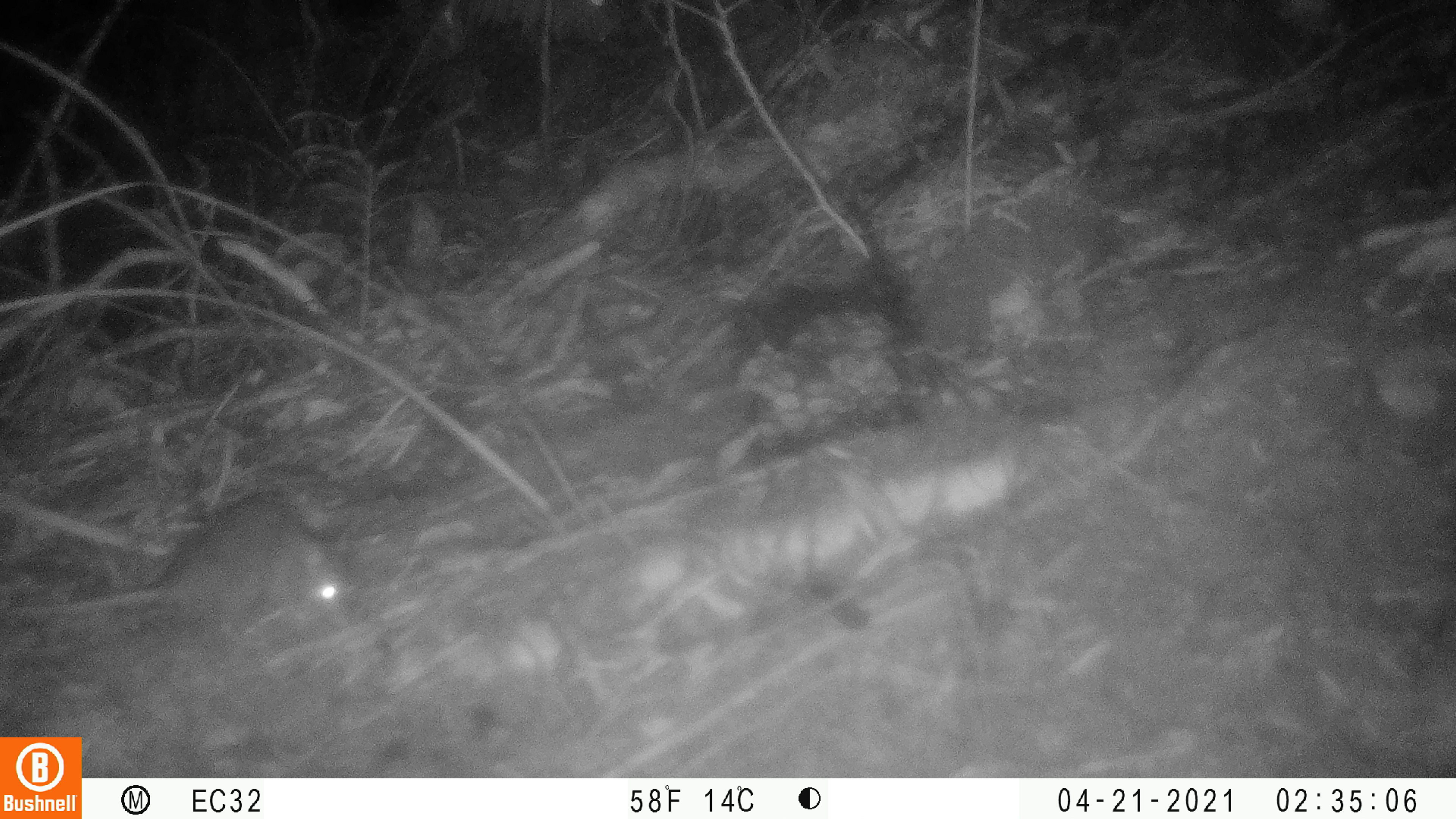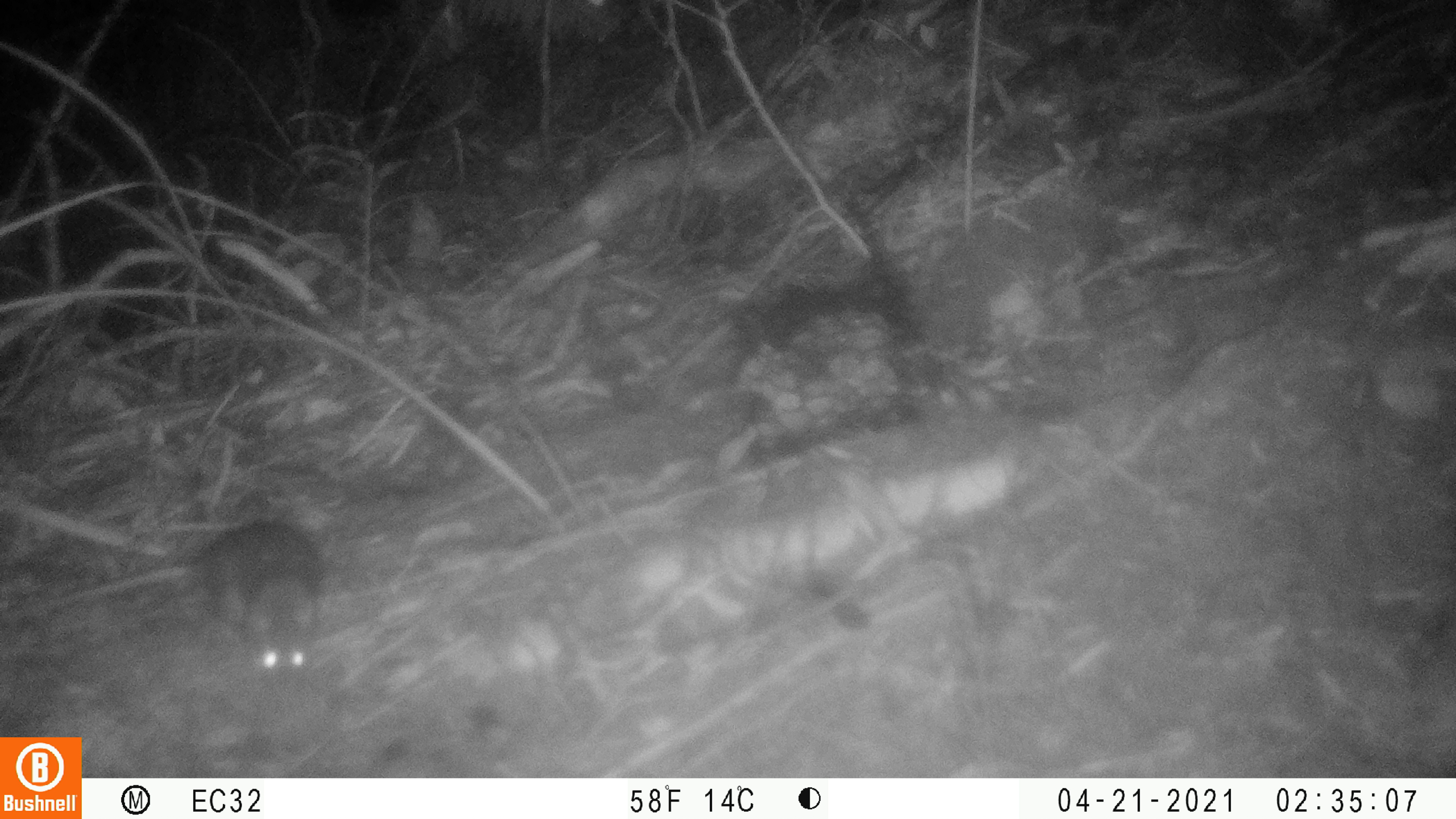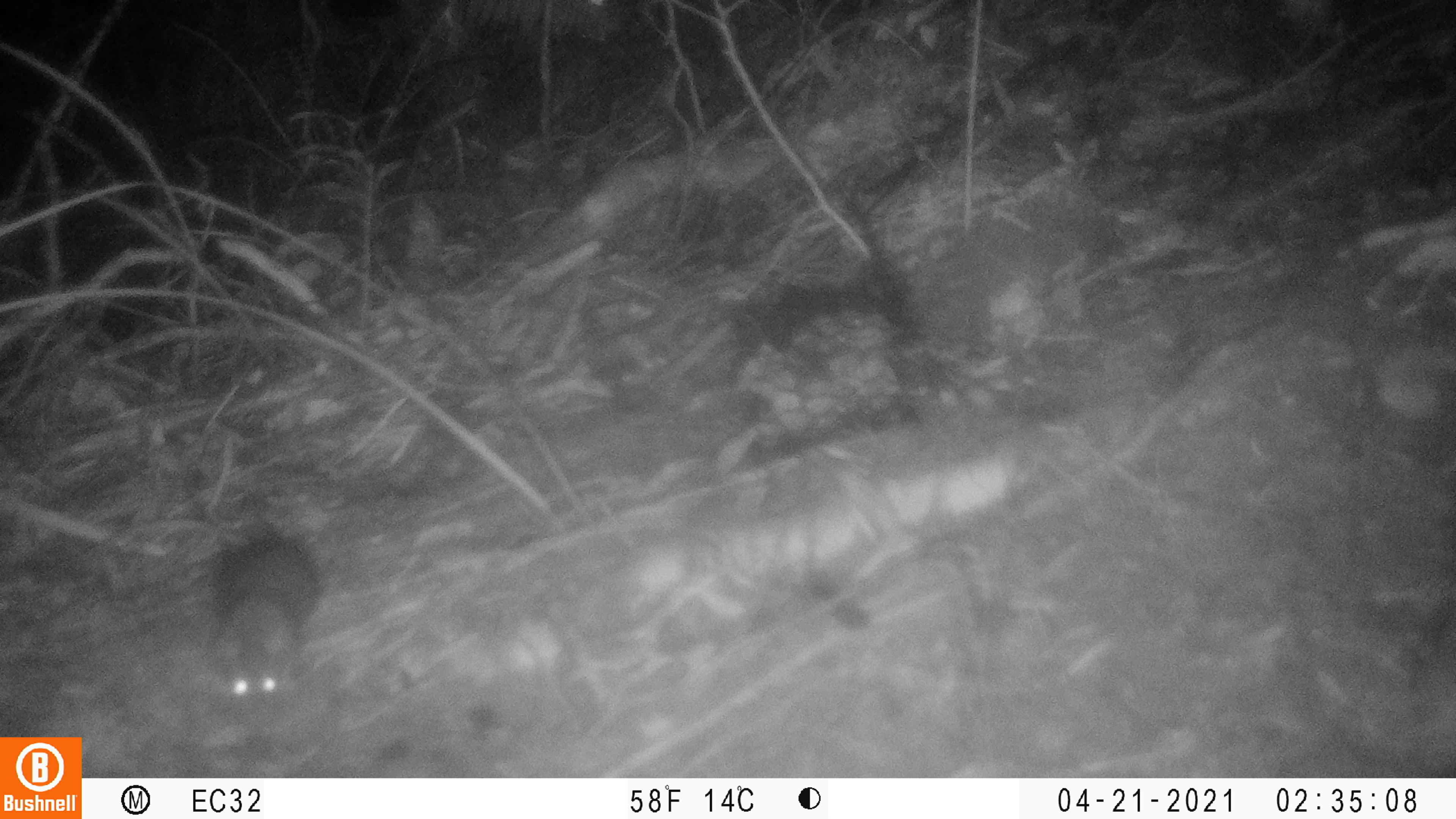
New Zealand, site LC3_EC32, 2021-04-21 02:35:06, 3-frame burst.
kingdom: Animalia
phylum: Chordata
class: Mammalia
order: Rodentia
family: Muridae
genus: Rattus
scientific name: Rattus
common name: rat